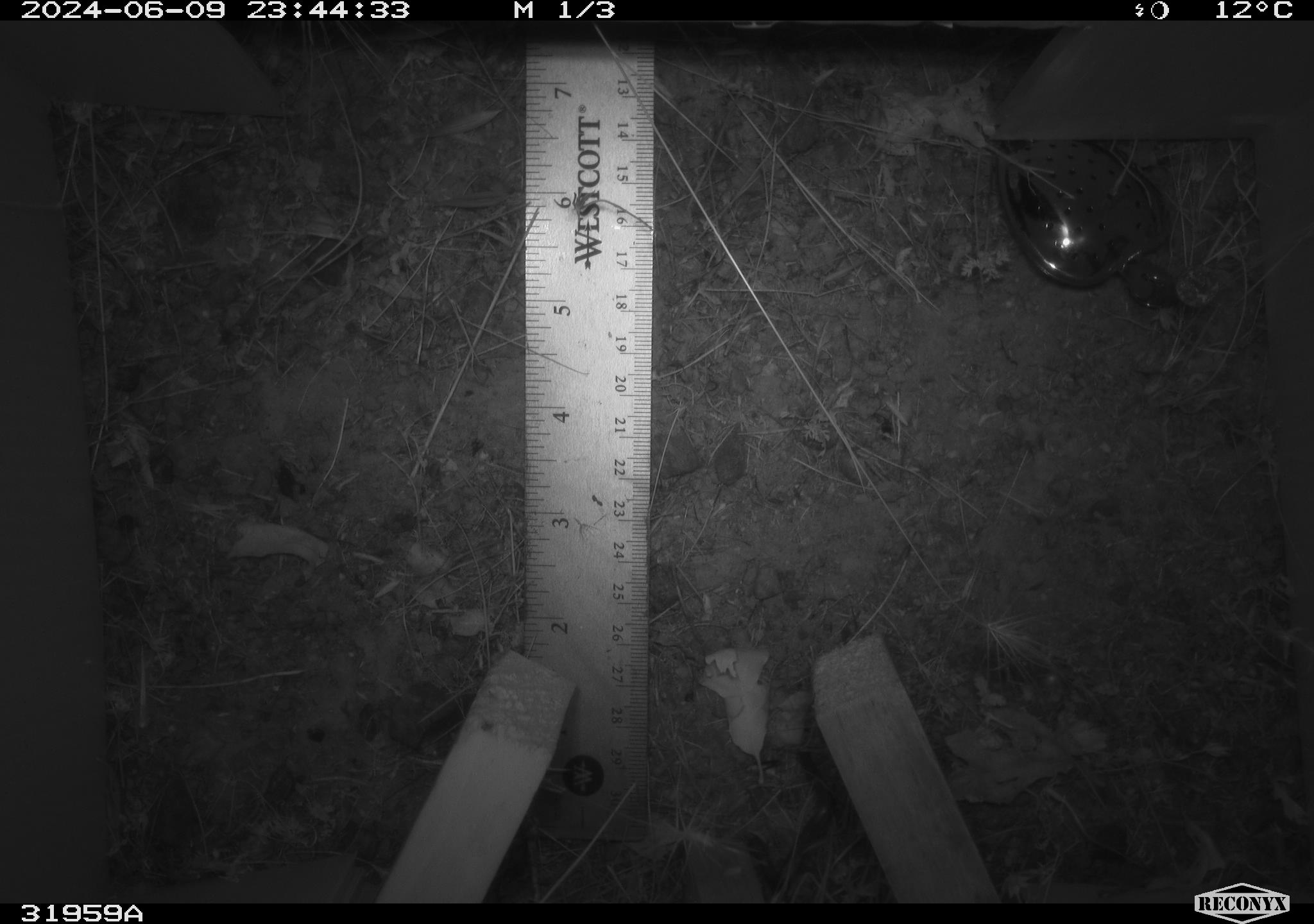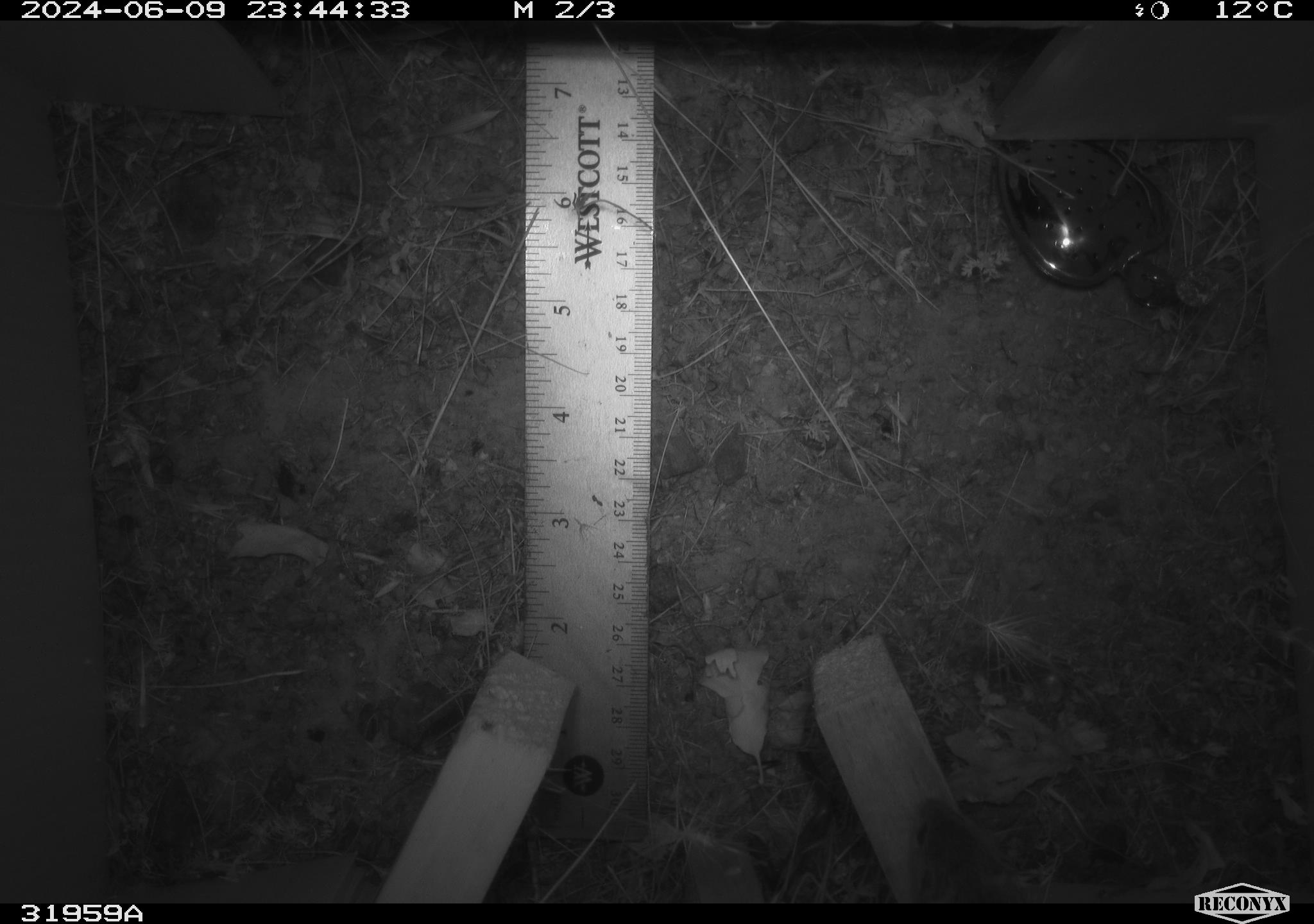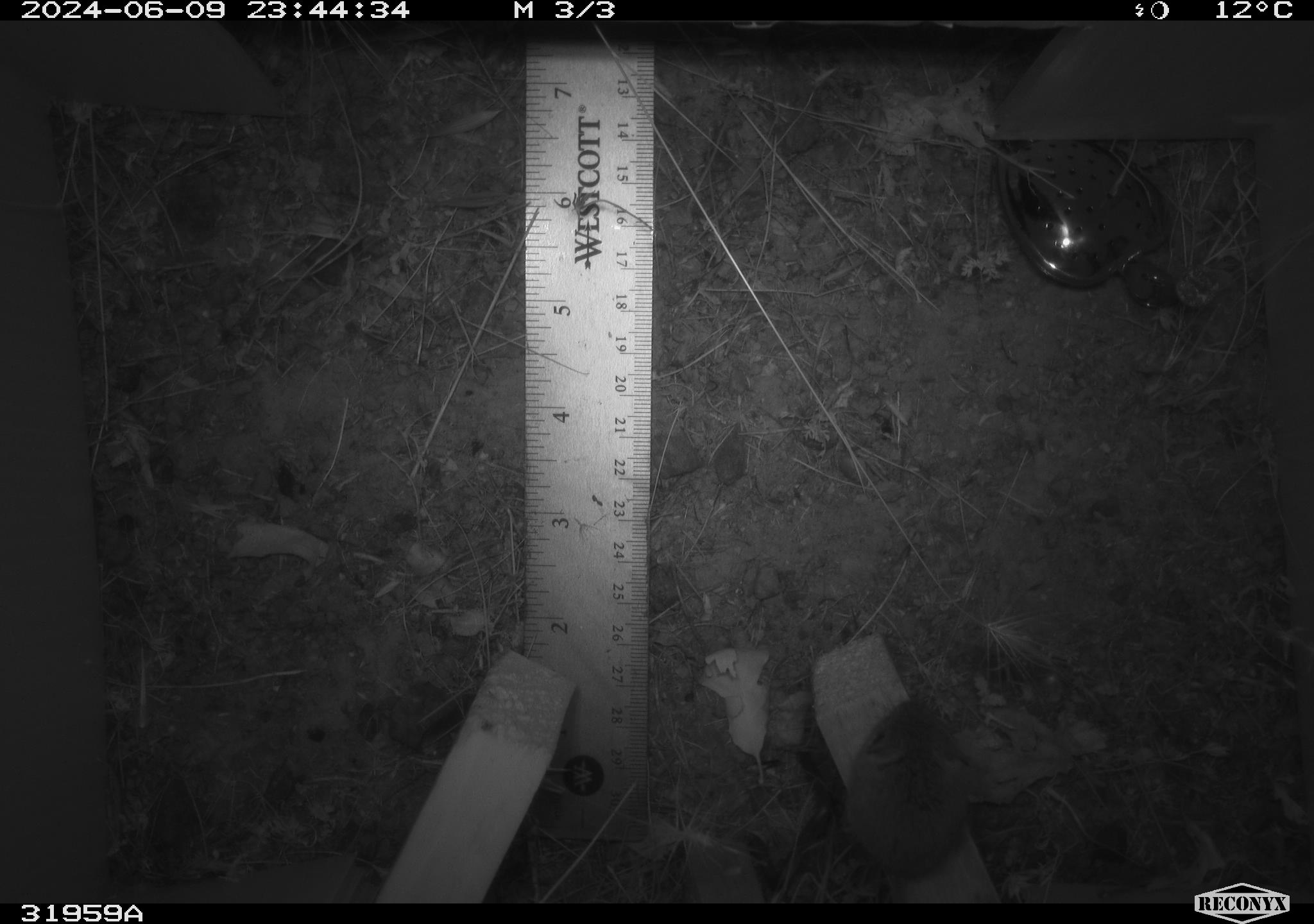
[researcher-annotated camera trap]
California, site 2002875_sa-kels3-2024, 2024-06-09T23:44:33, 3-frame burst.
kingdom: Animalia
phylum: Chordata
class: Mammalia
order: Rodentia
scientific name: Rodentia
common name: mouse species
Mouse species (Rodentia).